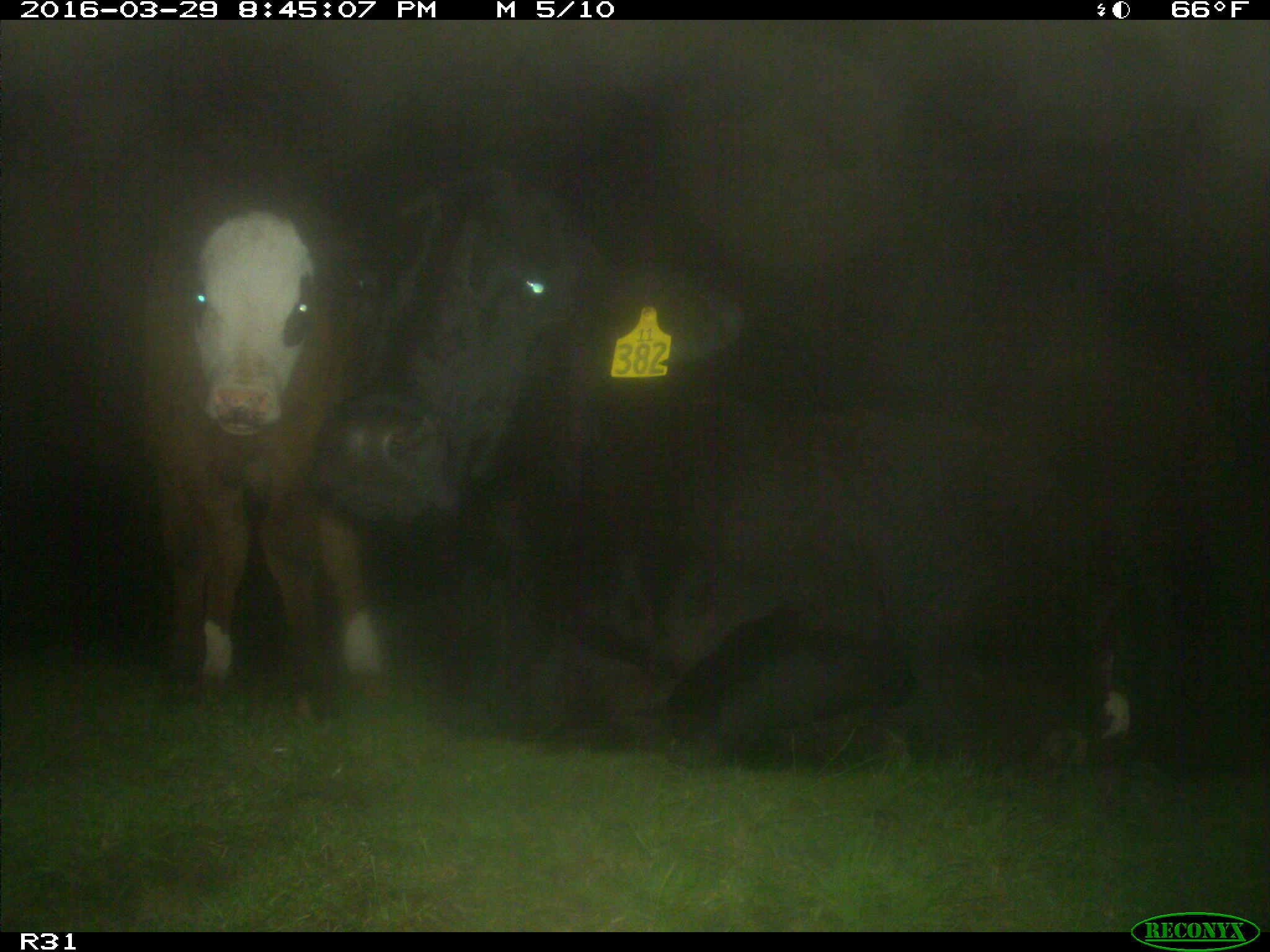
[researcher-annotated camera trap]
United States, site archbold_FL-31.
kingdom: Animalia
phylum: Chordata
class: Mammalia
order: Artiodactyla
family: Bovidae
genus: Bos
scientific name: Bos taurus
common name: domestic cow